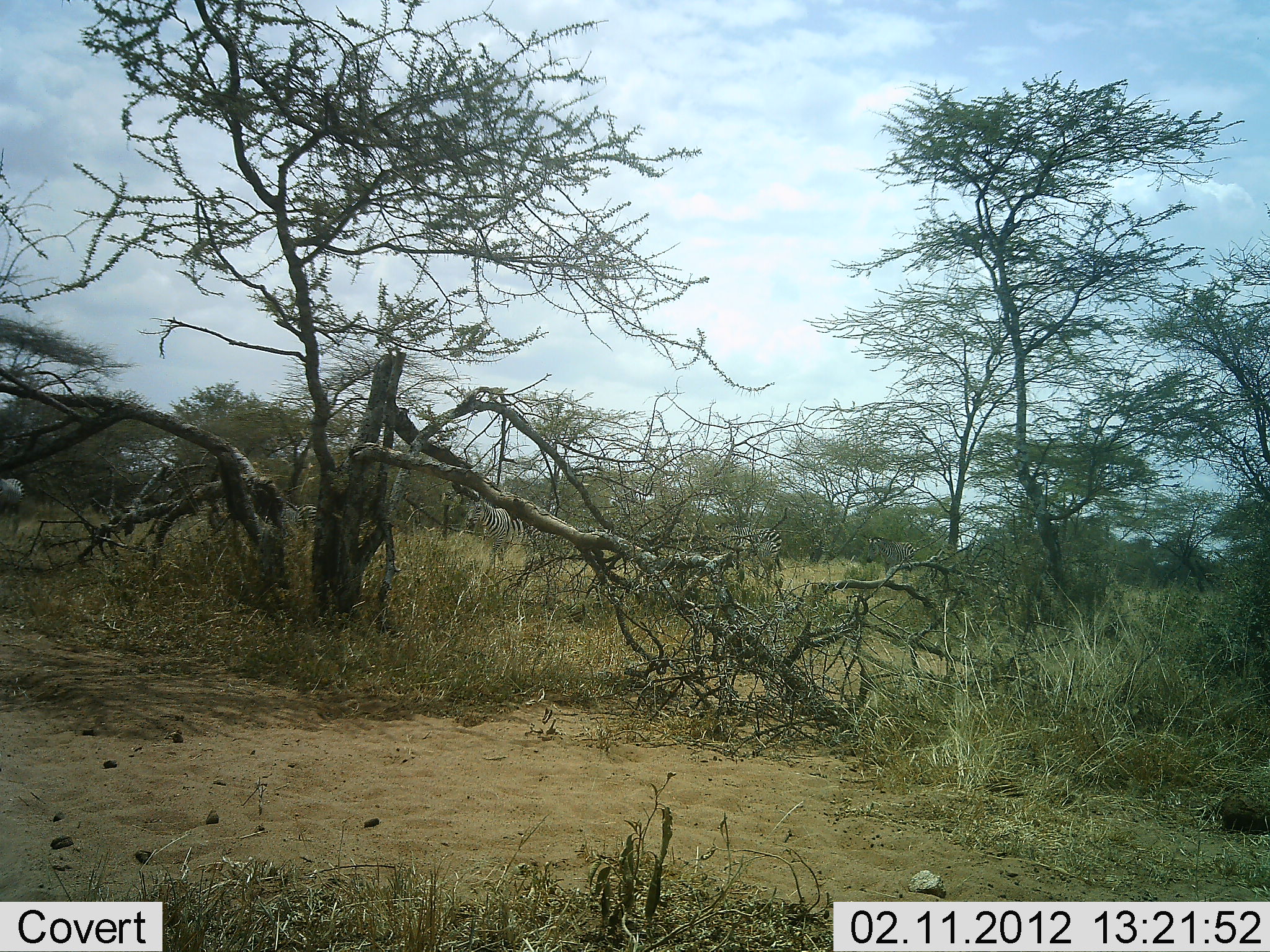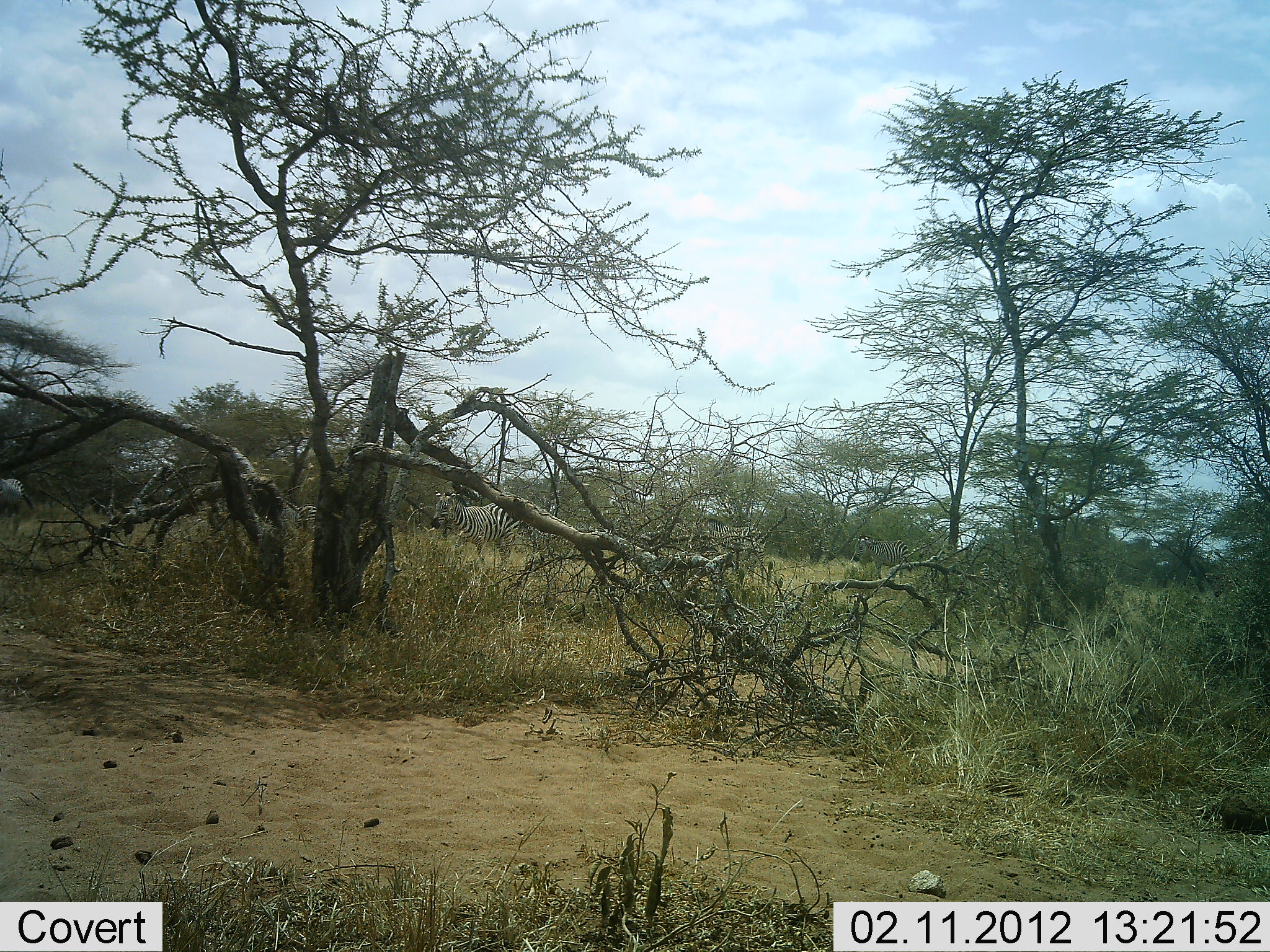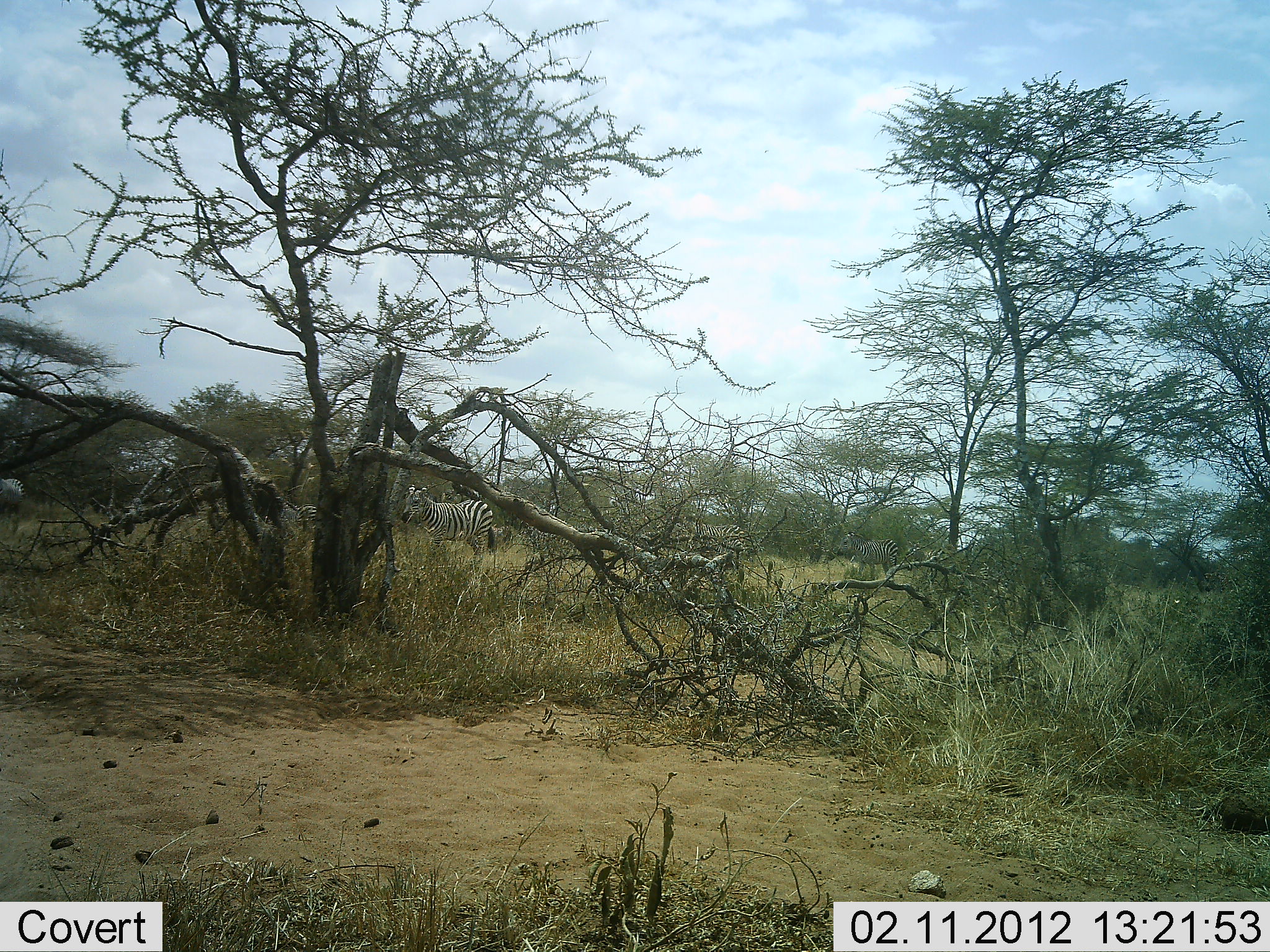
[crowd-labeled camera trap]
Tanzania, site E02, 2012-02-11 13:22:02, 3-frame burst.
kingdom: Animalia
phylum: Chordata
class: Mammalia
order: Perissodactyla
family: Equidae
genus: Equus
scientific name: Equus quagga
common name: plains zebra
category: zebra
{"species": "zebra (plains zebra) (Equus quagga)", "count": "3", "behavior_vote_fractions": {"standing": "15%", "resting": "0%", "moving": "95%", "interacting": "0%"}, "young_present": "5%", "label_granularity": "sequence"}